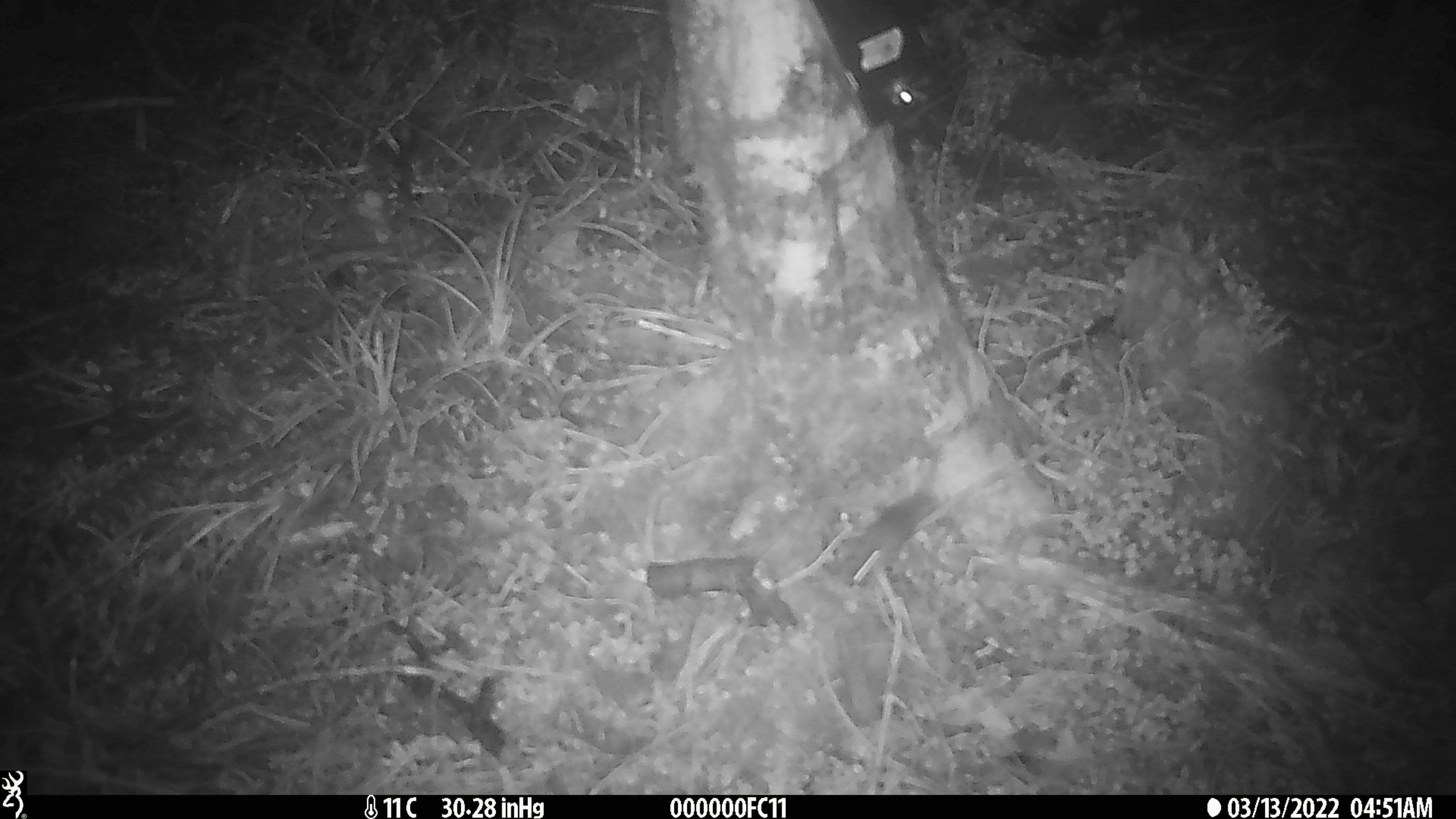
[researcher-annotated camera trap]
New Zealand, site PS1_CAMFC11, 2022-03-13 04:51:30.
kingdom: Animalia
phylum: Chordata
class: Mammalia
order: Rodentia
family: Muridae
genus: Mus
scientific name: Mus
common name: mouse